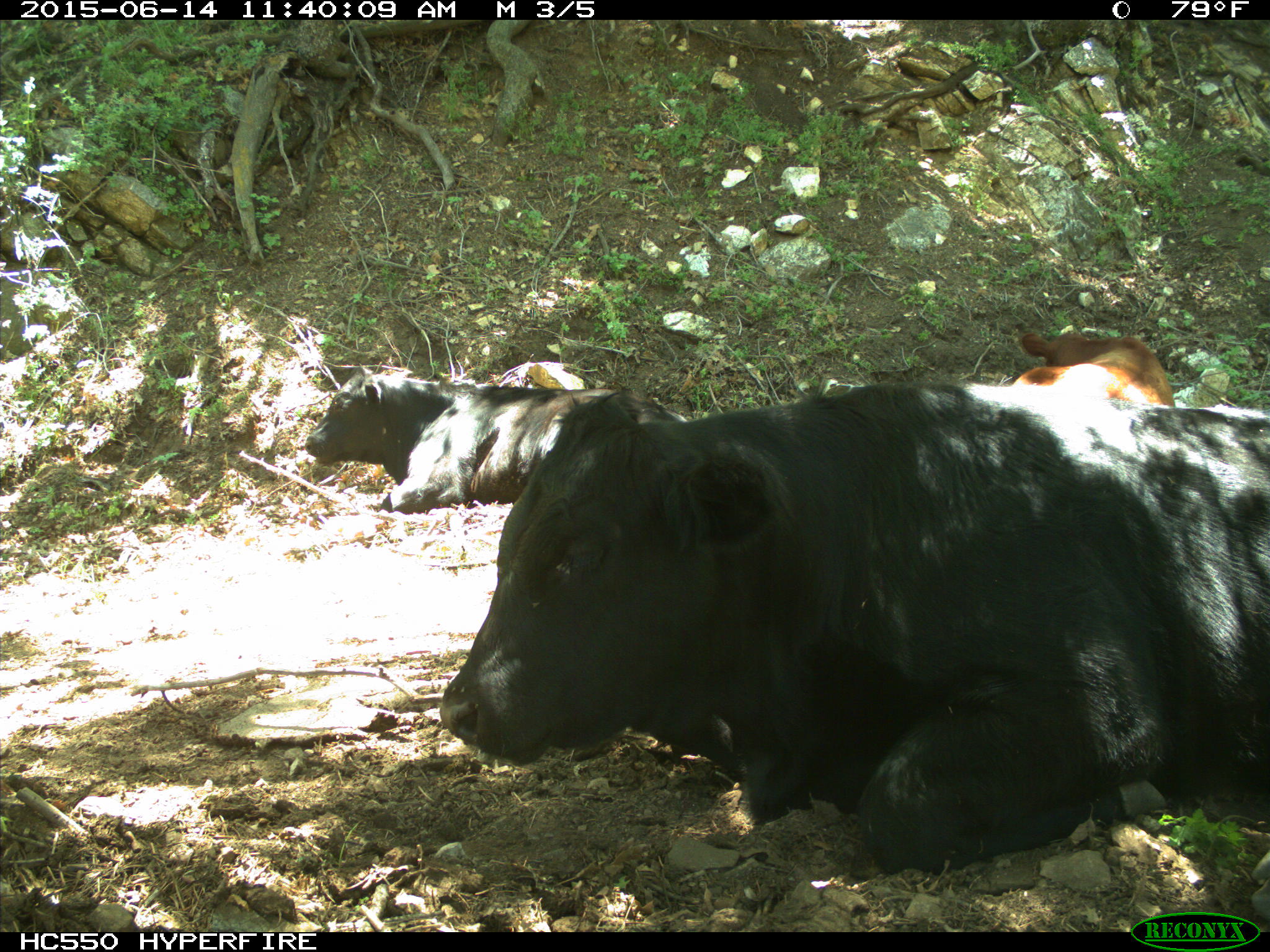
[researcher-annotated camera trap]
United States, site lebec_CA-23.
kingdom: Animalia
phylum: Chordata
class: Mammalia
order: Artiodactyla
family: Bovidae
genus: Bos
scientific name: Bos taurus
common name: domestic cow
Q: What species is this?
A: Bos taurus (domestic cow).